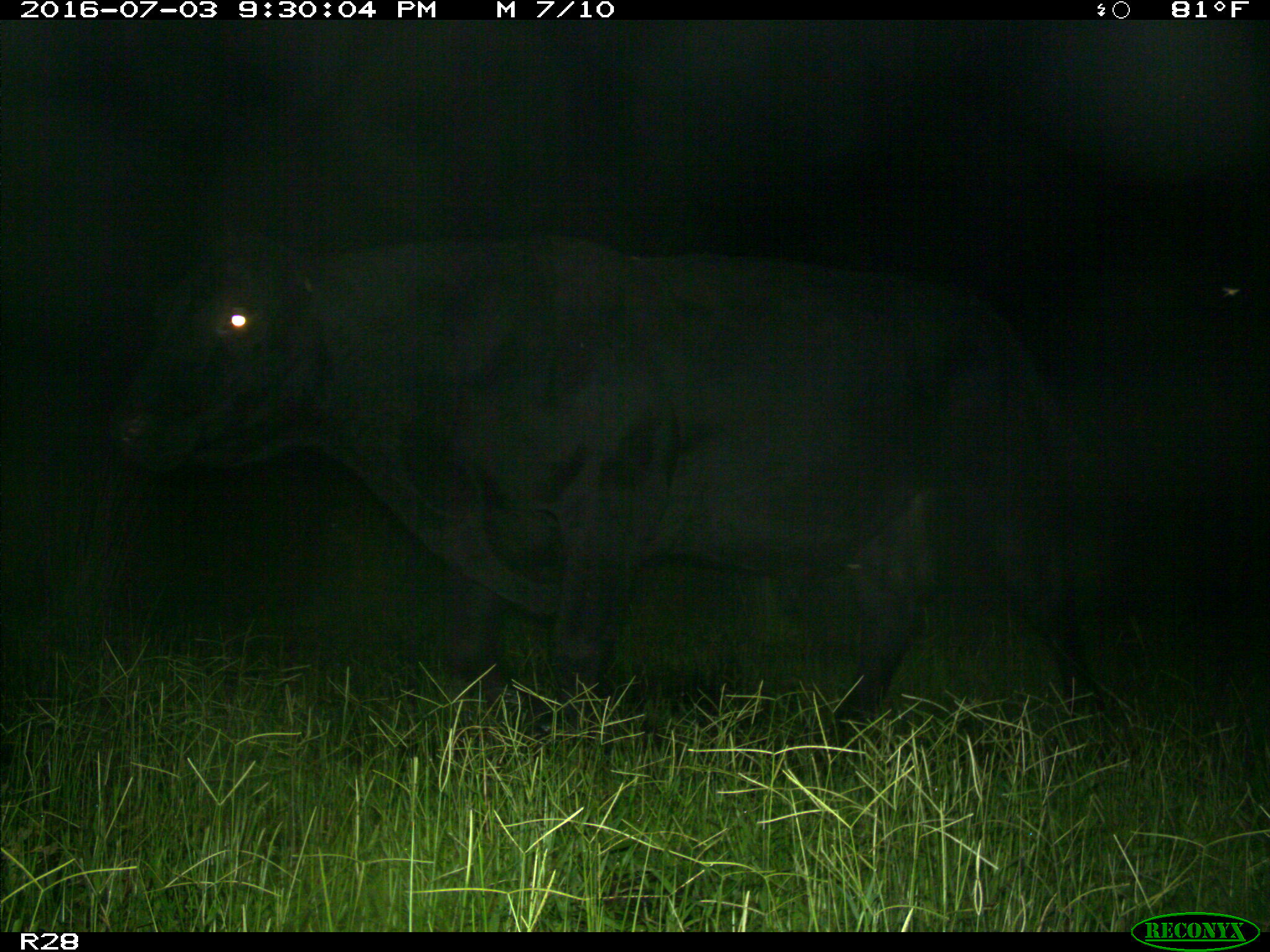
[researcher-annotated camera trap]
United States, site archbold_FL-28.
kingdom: Animalia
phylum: Chordata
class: Mammalia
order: Artiodactyla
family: Bovidae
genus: Bos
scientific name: Bos taurus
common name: domestic cow